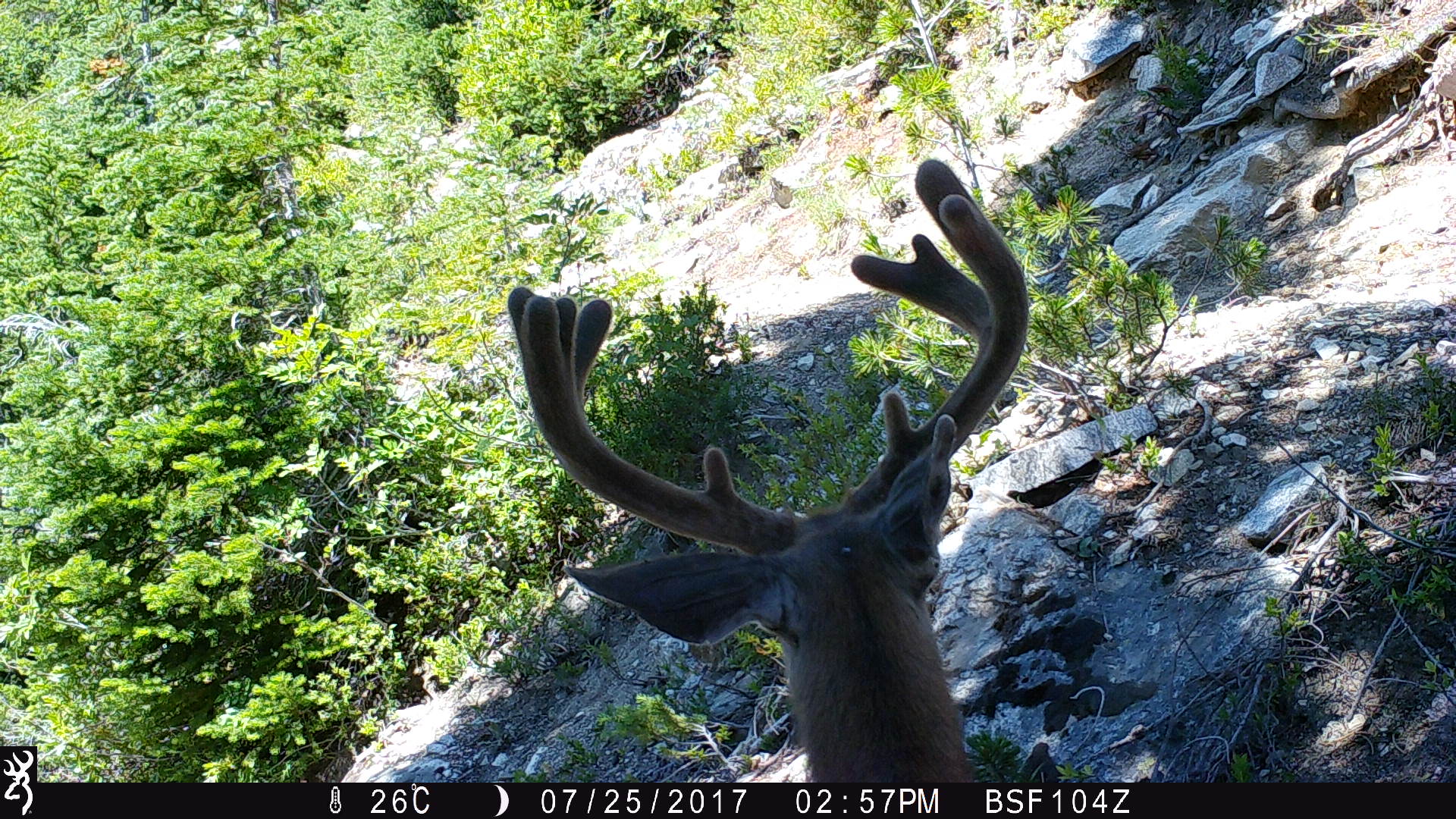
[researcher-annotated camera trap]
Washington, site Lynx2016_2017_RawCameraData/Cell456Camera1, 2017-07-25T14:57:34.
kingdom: Animalia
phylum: Chordata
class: Mammalia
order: Artiodactyla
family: Cervidae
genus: Odocoileus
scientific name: Odocoileus hemionus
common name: mule deer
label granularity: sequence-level